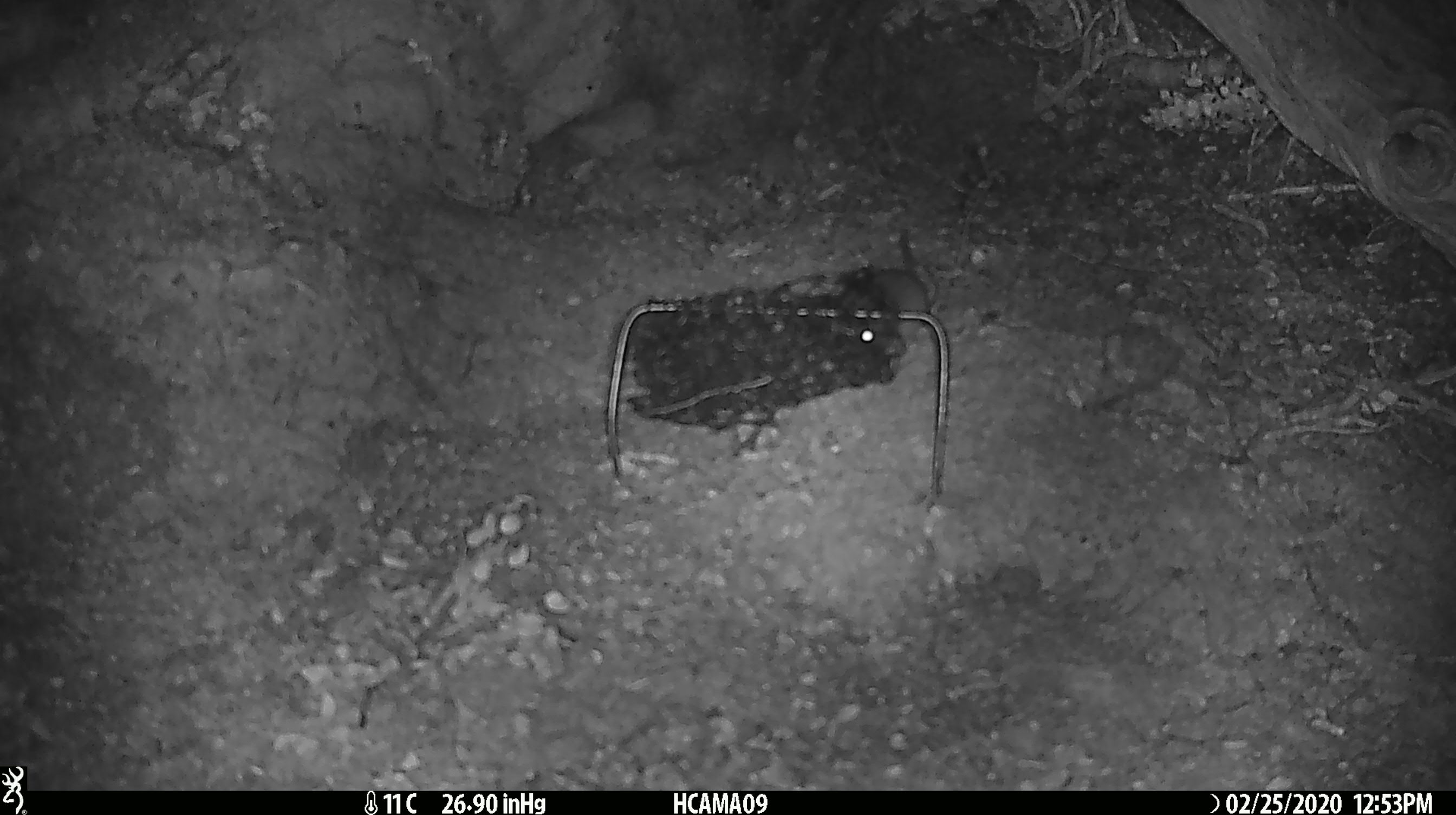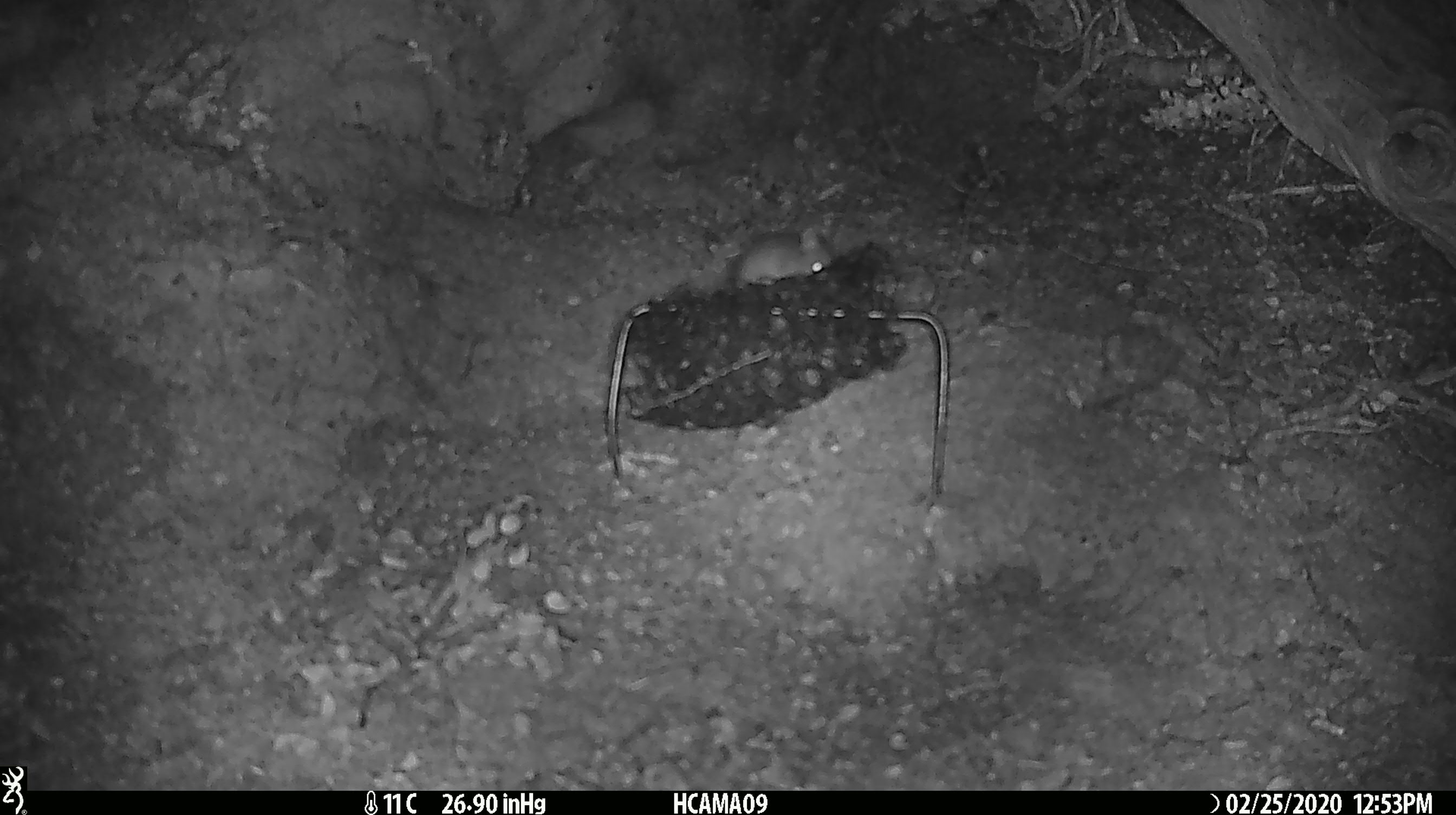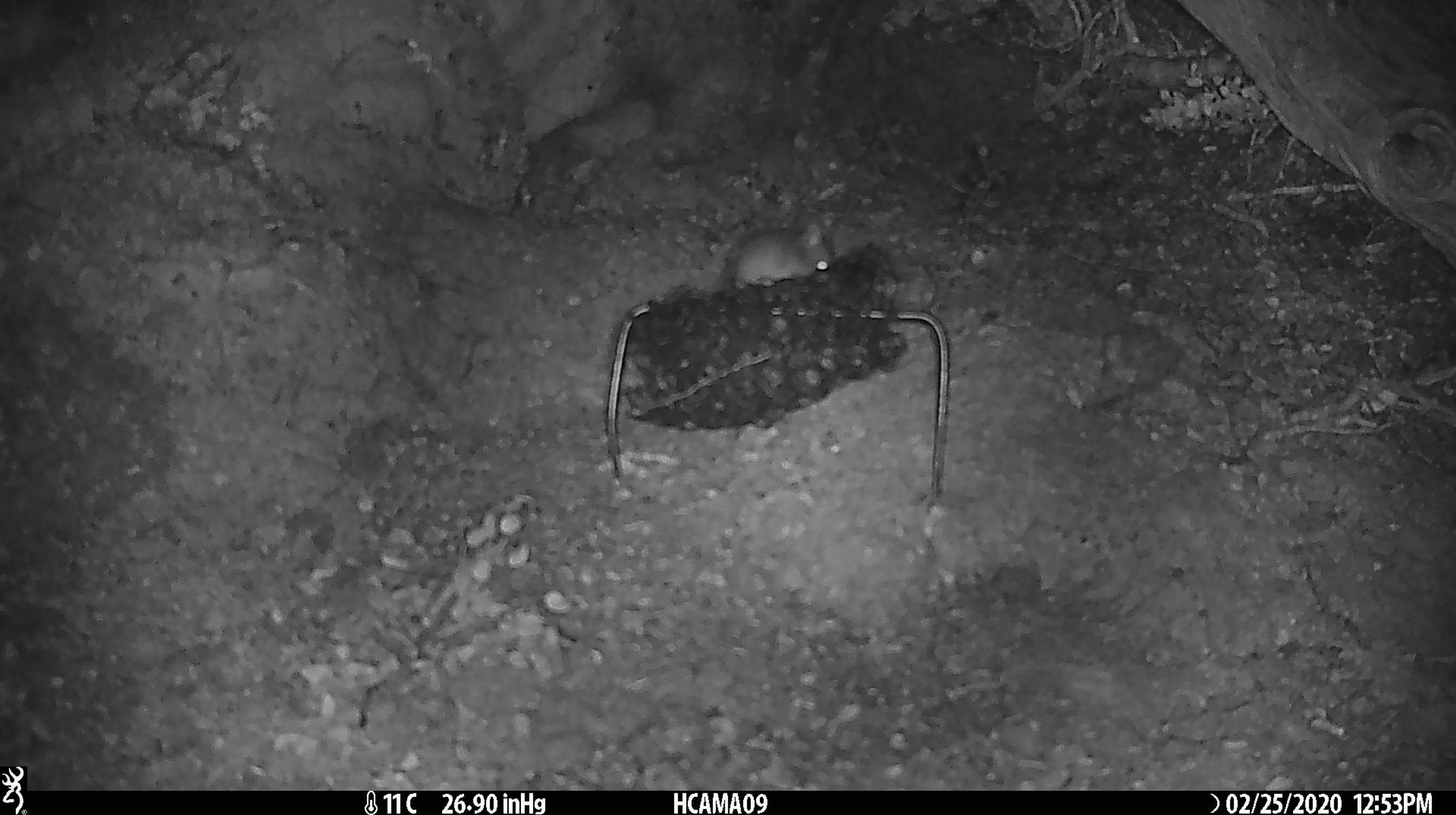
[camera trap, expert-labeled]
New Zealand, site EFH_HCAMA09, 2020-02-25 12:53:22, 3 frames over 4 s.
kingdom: Animalia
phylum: Chordata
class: Mammalia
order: Rodentia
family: Muridae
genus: Mus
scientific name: Mus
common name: mouse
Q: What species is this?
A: Mouse (Mus).